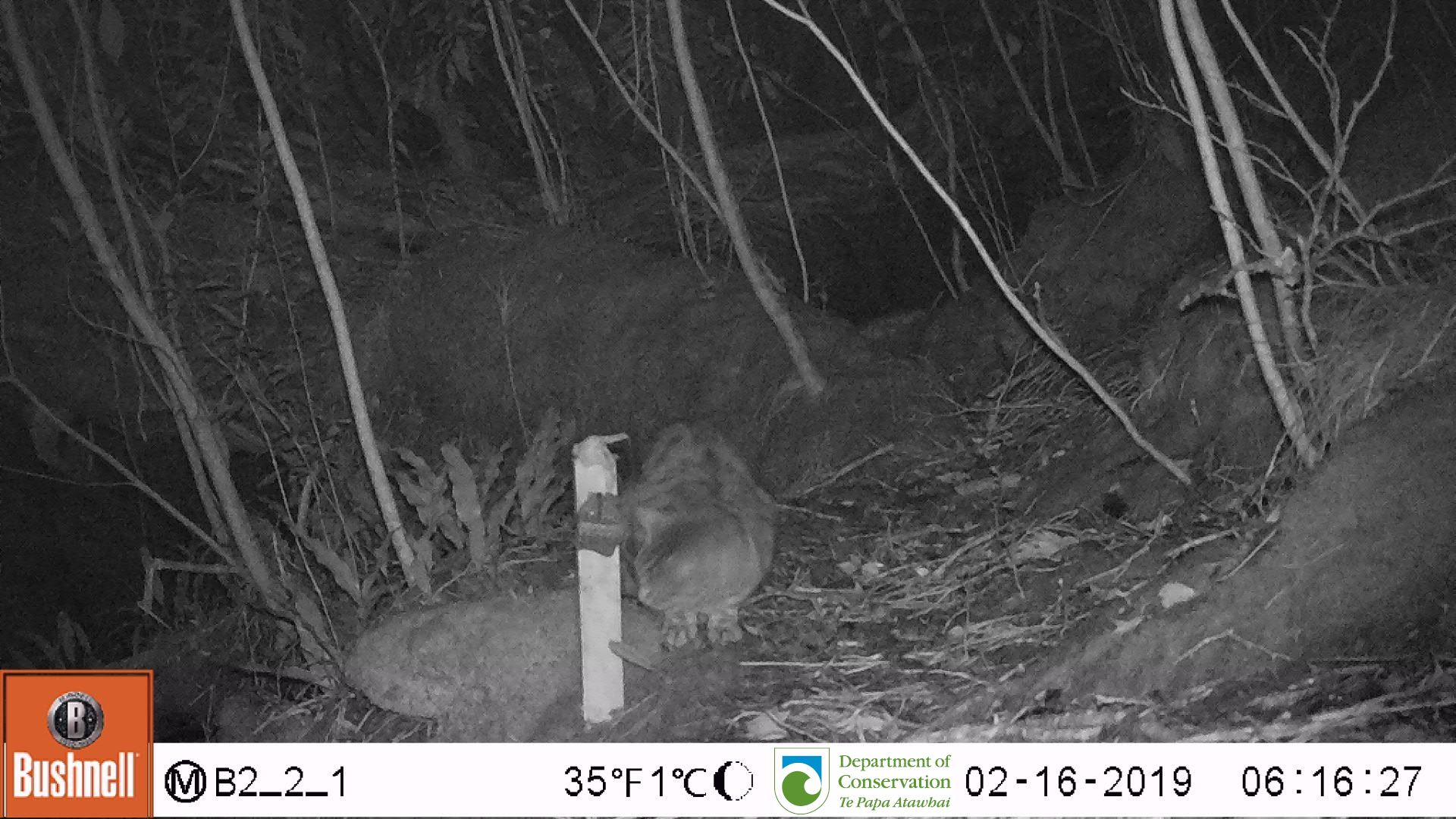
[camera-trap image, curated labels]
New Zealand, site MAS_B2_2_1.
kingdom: Animalia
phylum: Chordata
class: Mammalia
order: Carnivora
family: Felidae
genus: Felis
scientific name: Felis catus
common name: domestic cat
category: cat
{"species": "cat (domestic cat) (Felis catus)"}